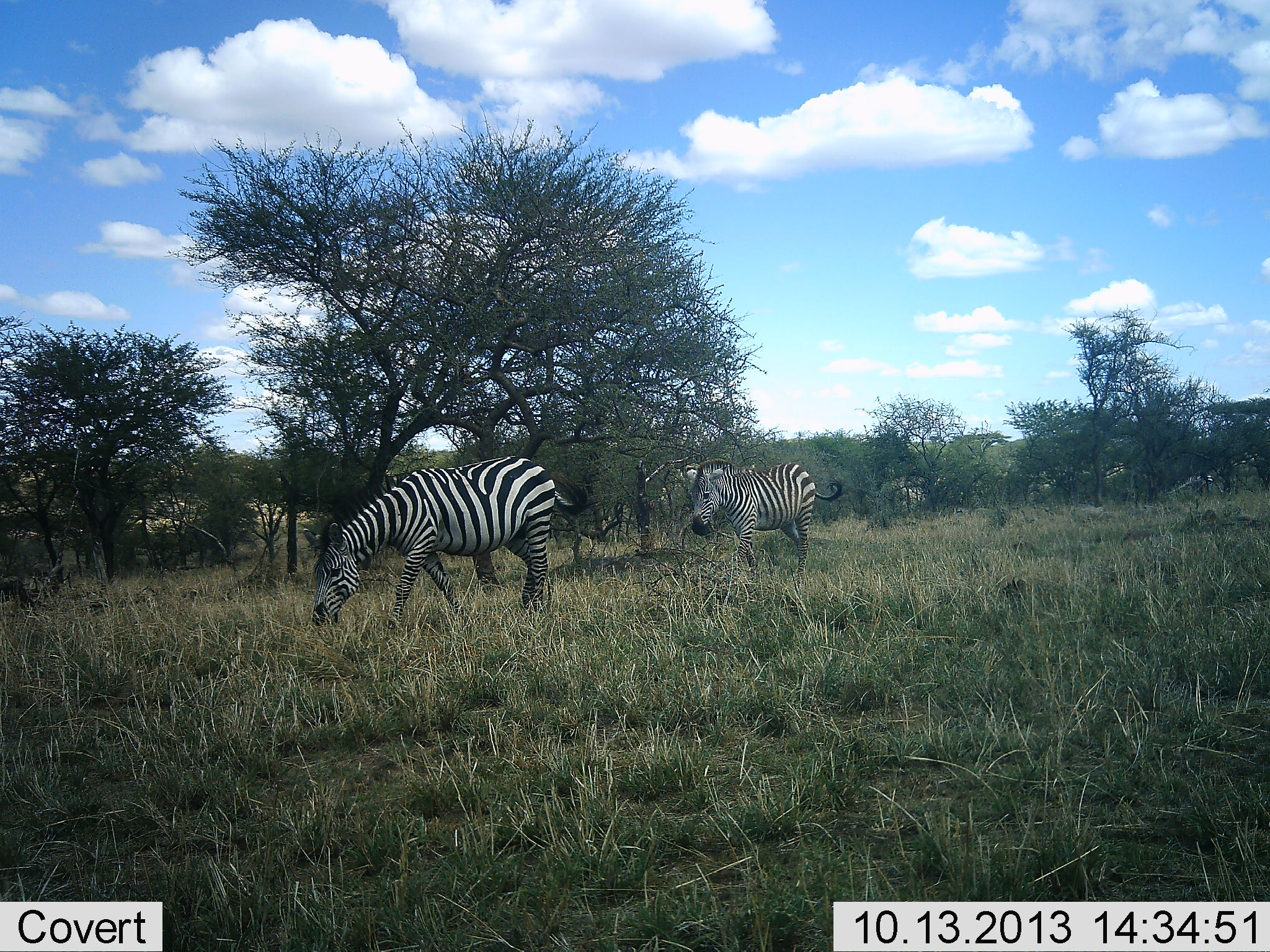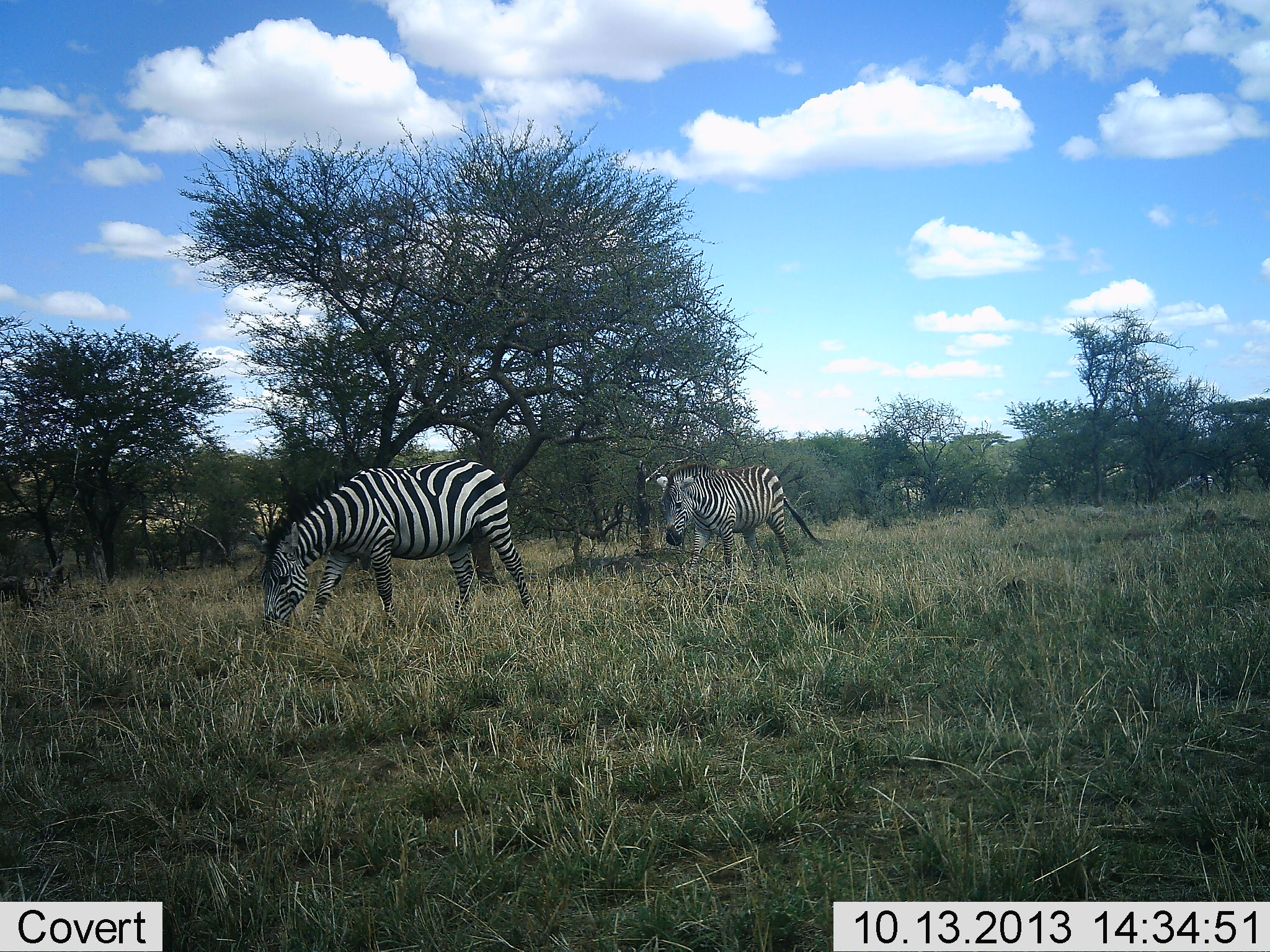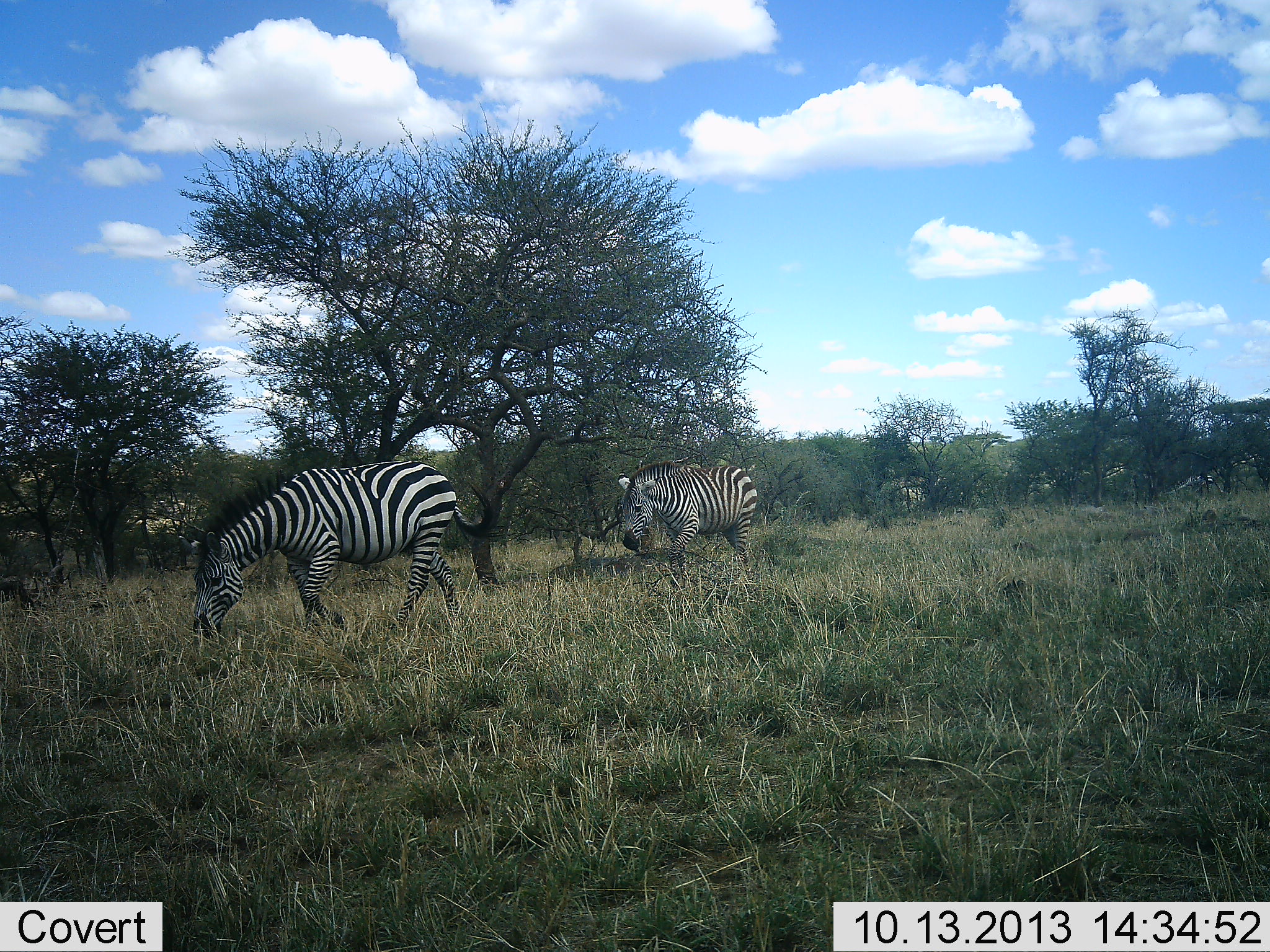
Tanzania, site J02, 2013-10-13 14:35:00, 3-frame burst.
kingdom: Animalia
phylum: Chordata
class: Mammalia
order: Perissodactyla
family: Equidae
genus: Equus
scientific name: Equus quagga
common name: plains zebra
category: zebra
Zebra (plains zebra) (Equus quagga), count 2. Behavior (volunteer vote fractions): standing 0%, resting 0%, moving 90%, interacting 0%. Young present (vote fraction): 0%. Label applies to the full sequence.